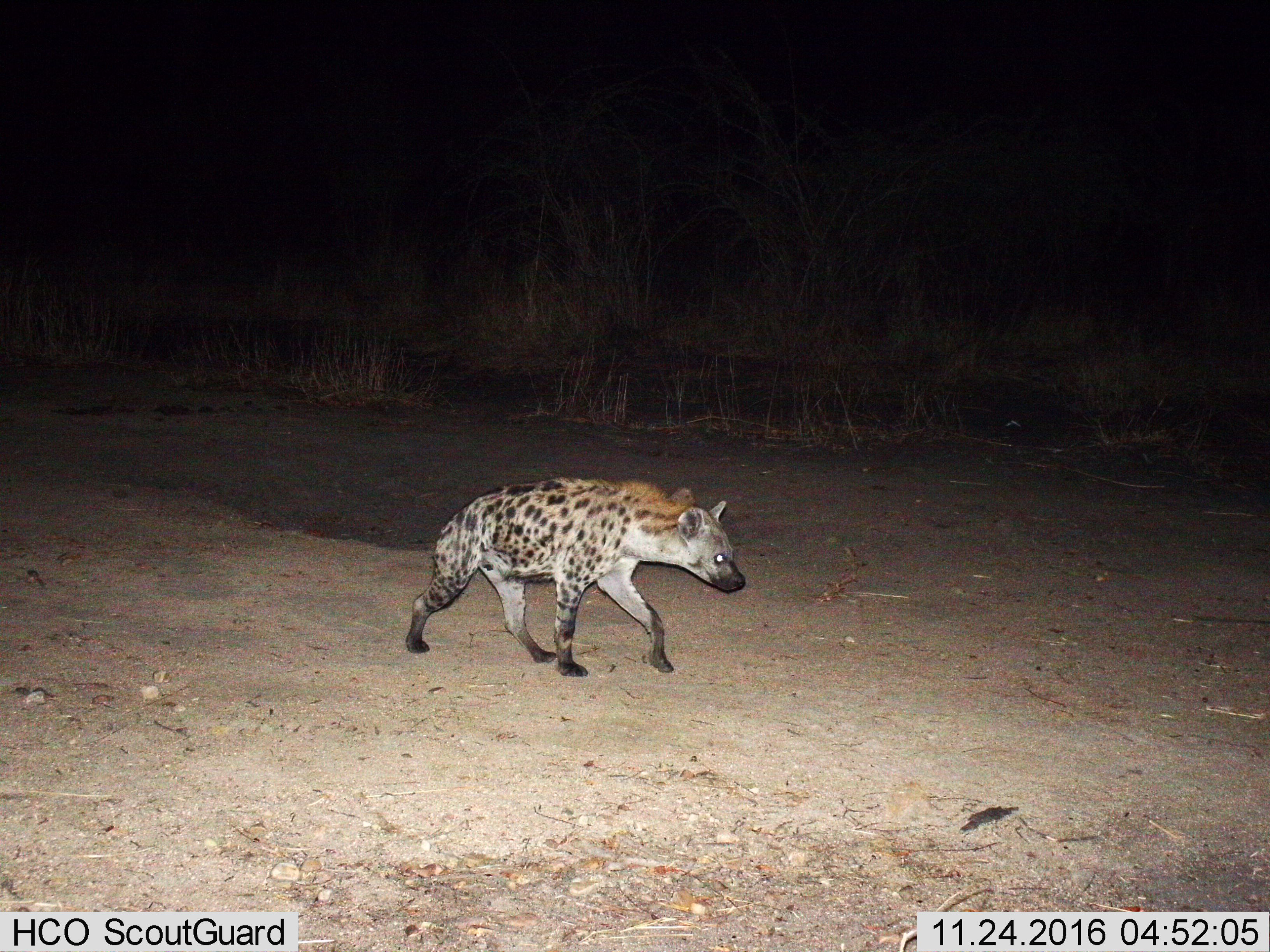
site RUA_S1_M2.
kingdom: Animalia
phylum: Chordata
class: Mammalia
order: Carnivora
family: Hyaenidae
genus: Crocuta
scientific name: Crocuta crocuta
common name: spotted hyena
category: hyenaspotted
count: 1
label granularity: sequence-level